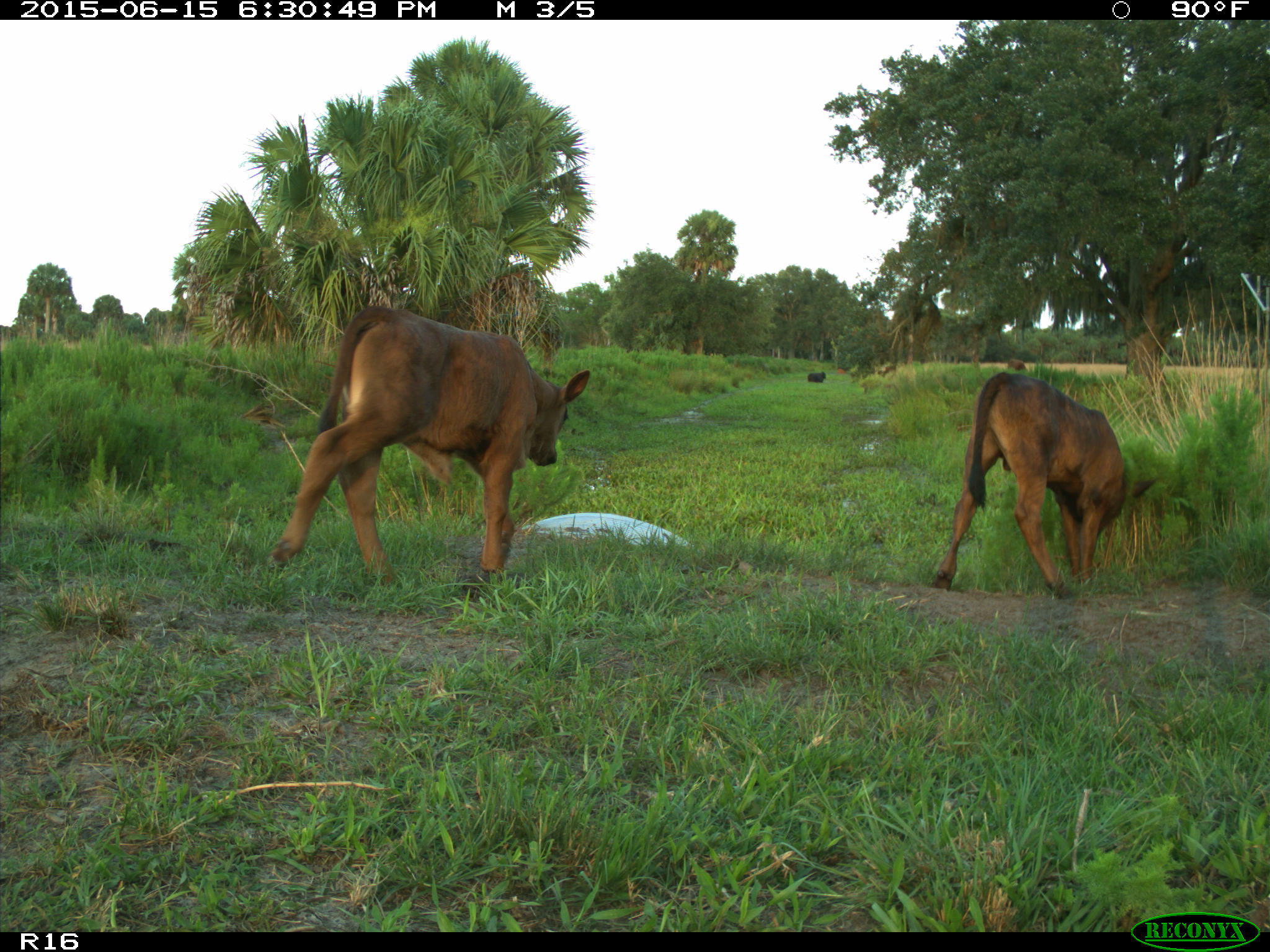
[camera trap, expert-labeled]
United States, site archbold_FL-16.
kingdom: Animalia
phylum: Chordata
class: Mammalia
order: Artiodactyla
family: Bovidae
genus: Bos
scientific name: Bos taurus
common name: domestic cow